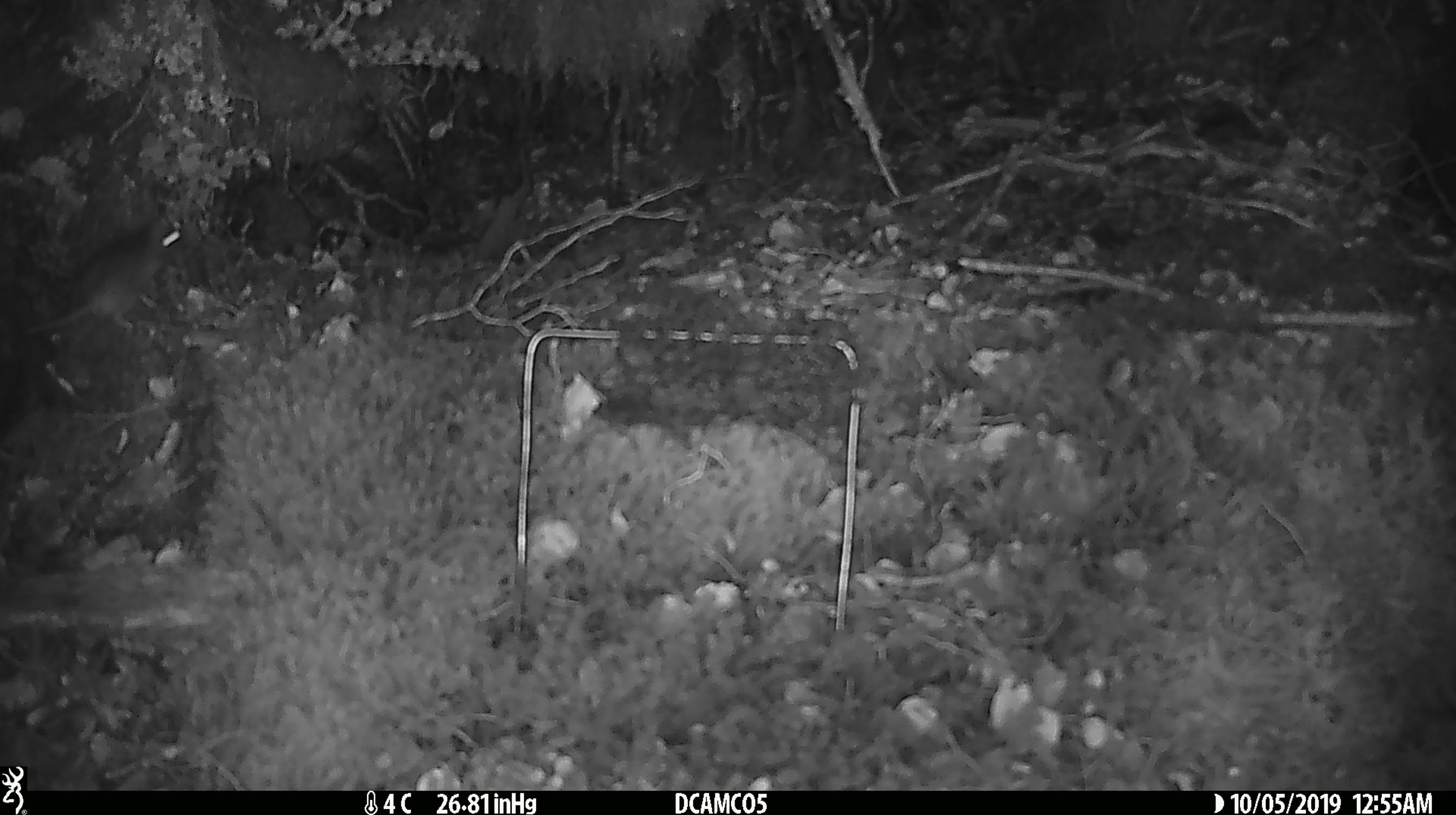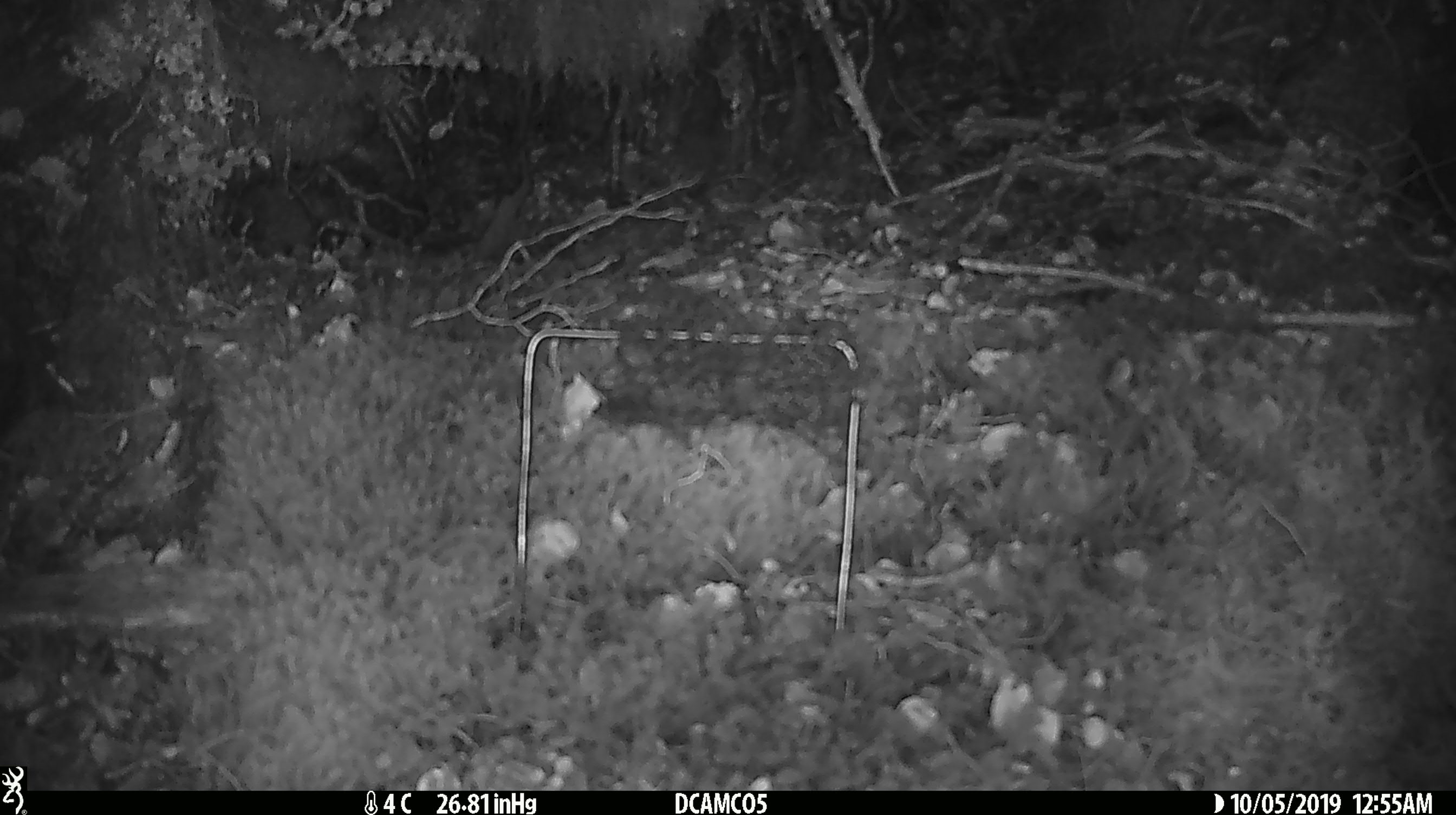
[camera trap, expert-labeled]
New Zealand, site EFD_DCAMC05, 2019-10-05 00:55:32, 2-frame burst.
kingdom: Animalia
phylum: Chordata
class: Mammalia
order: Rodentia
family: Muridae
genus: Mus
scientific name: Mus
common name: mouse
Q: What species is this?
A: Mouse (Mus).